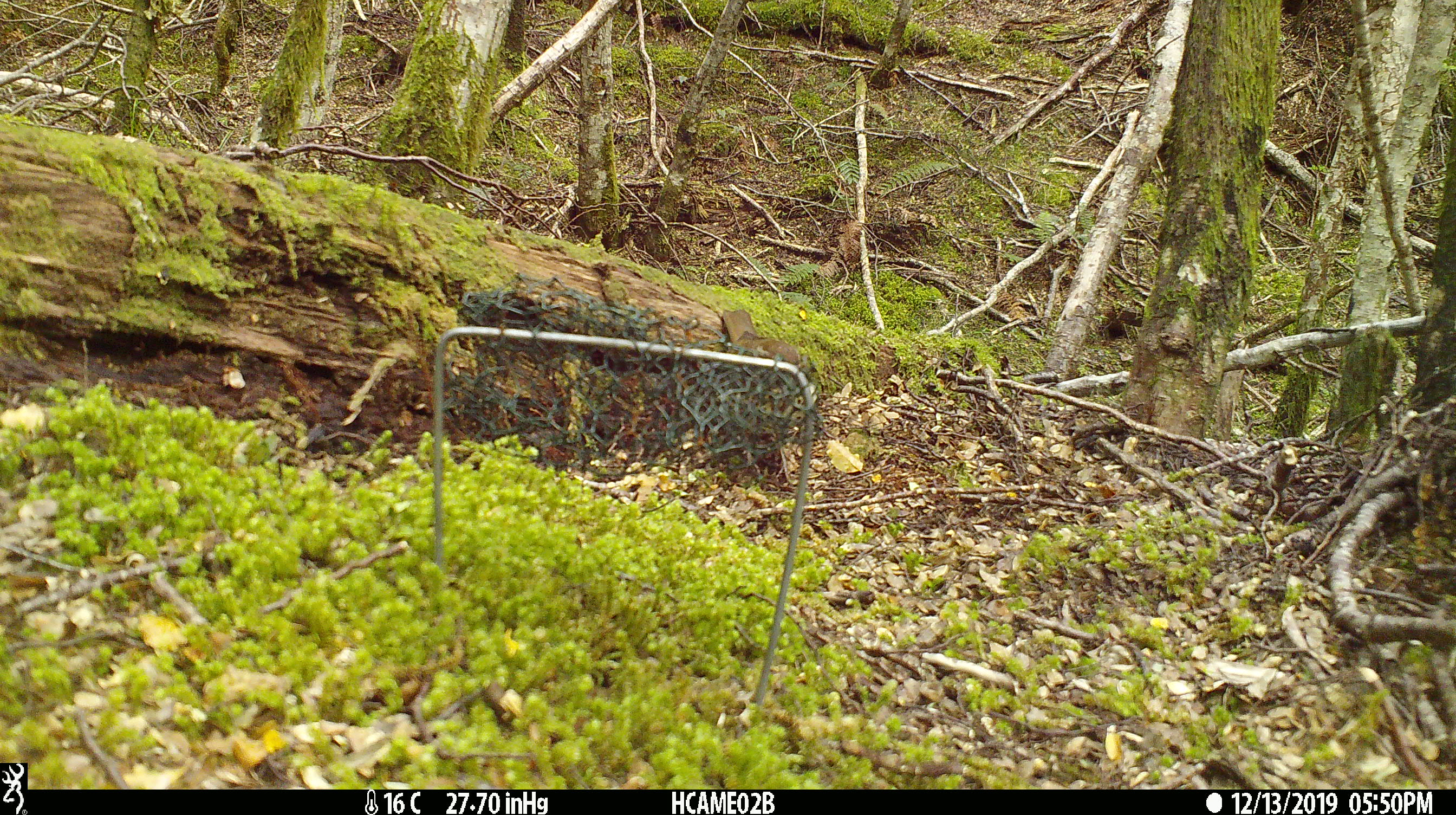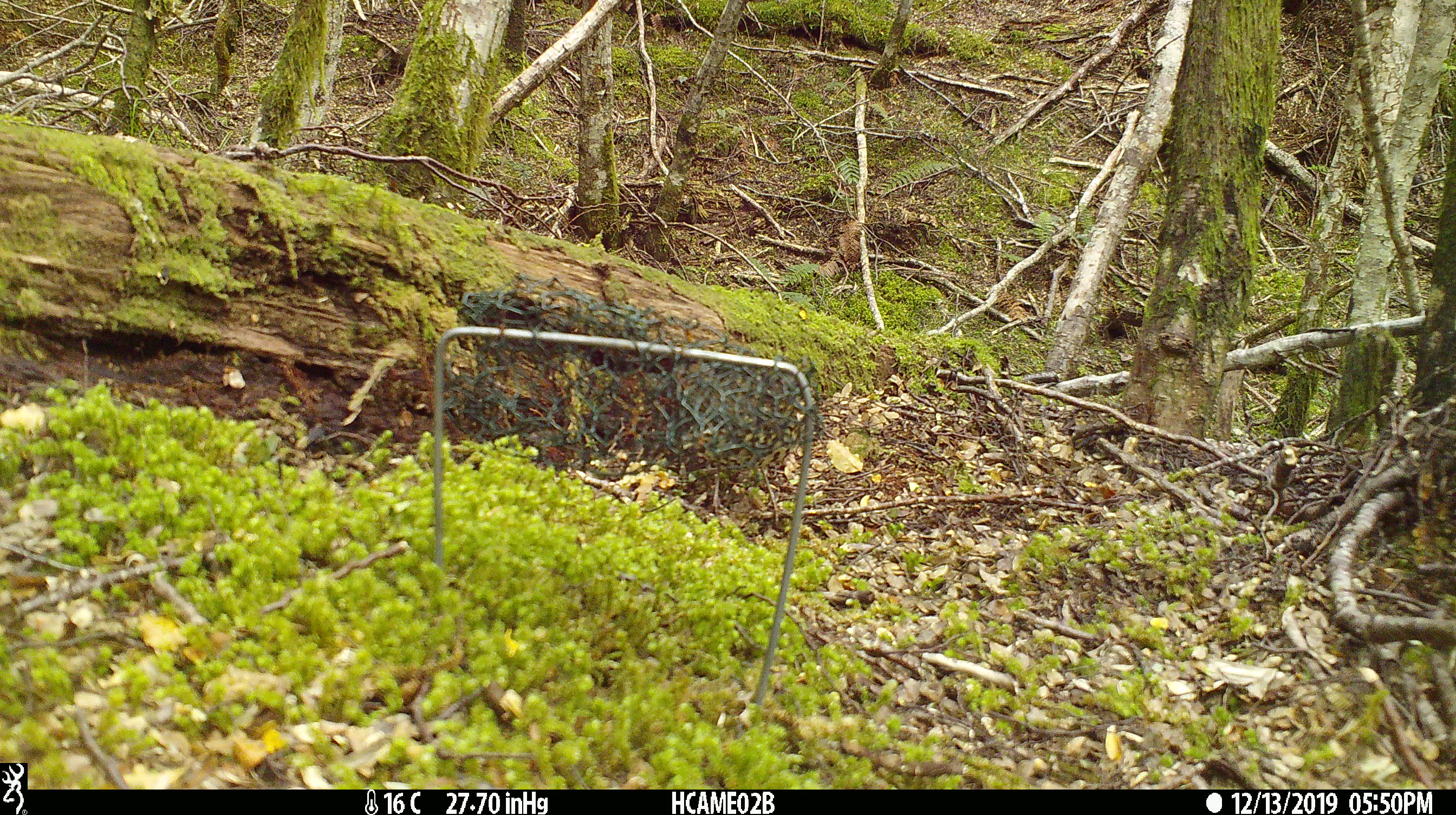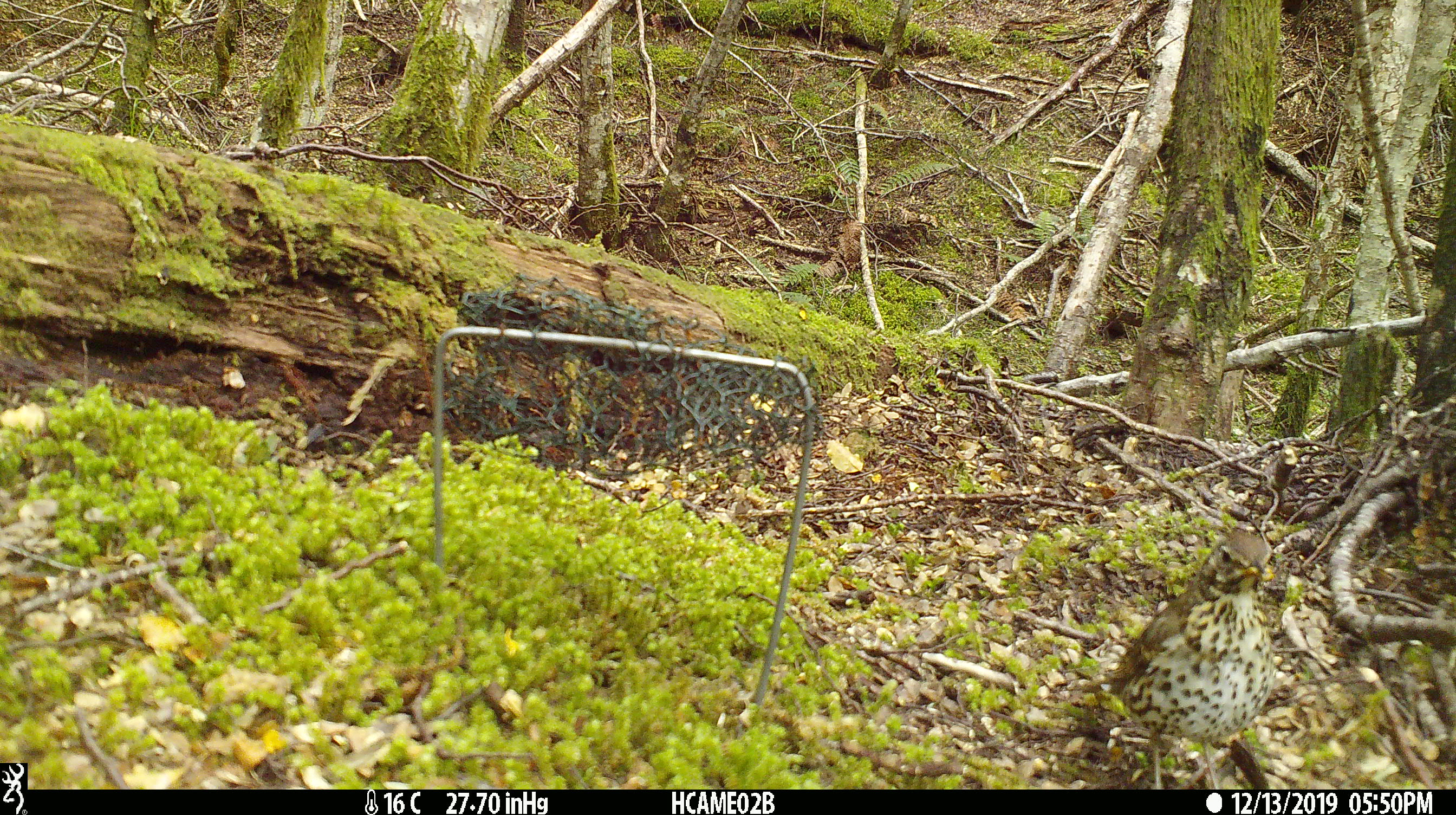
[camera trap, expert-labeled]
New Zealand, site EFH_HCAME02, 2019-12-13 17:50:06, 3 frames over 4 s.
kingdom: Animalia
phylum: Chordata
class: Aves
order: Passeriformes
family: Turdidae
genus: Turdus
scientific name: Turdus philomelos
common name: song thrush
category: thrush